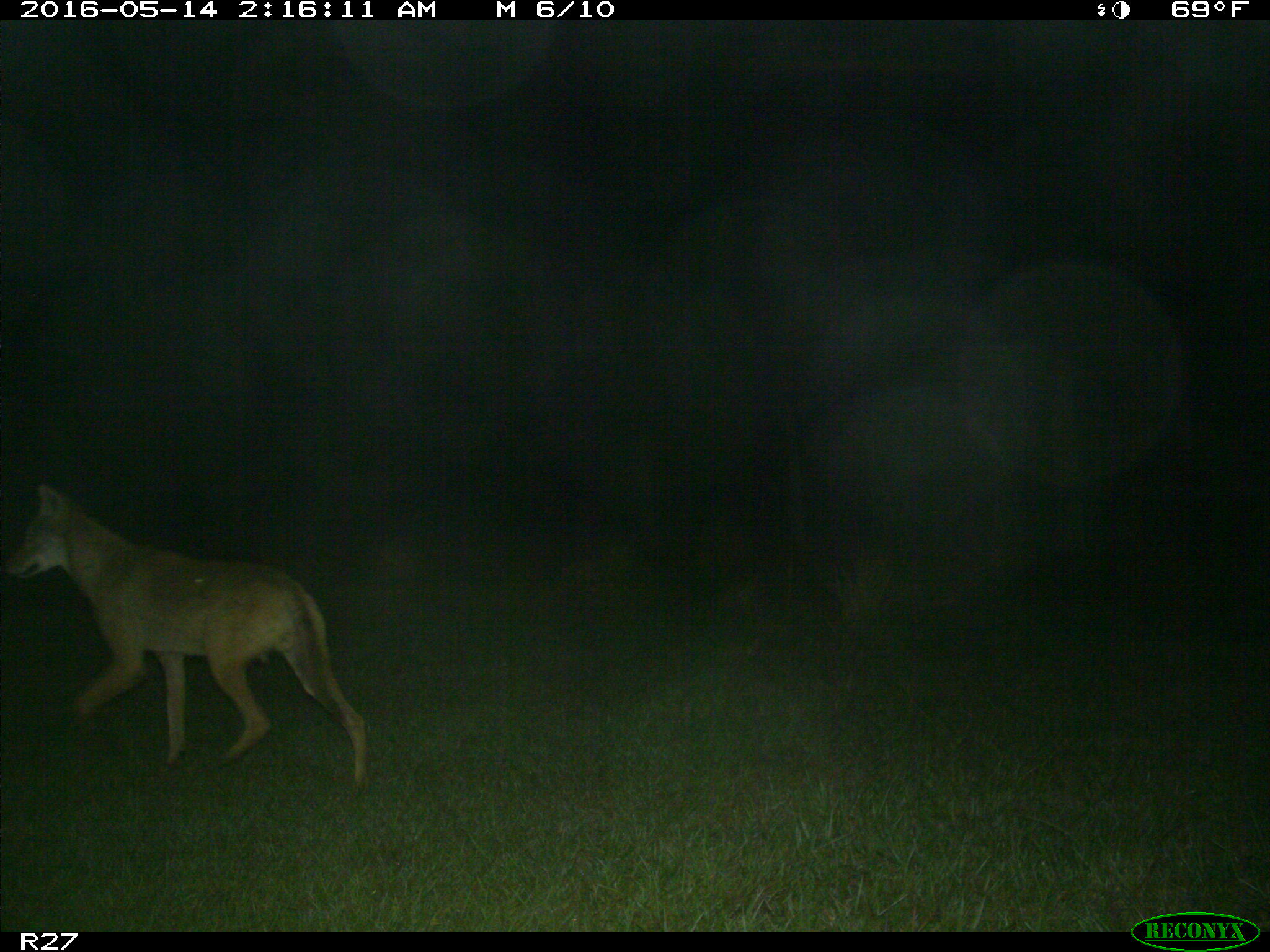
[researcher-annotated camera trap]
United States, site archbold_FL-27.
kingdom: Animalia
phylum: Chordata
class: Mammalia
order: Carnivora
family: Canidae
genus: Canis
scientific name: Canis latrans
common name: coyote